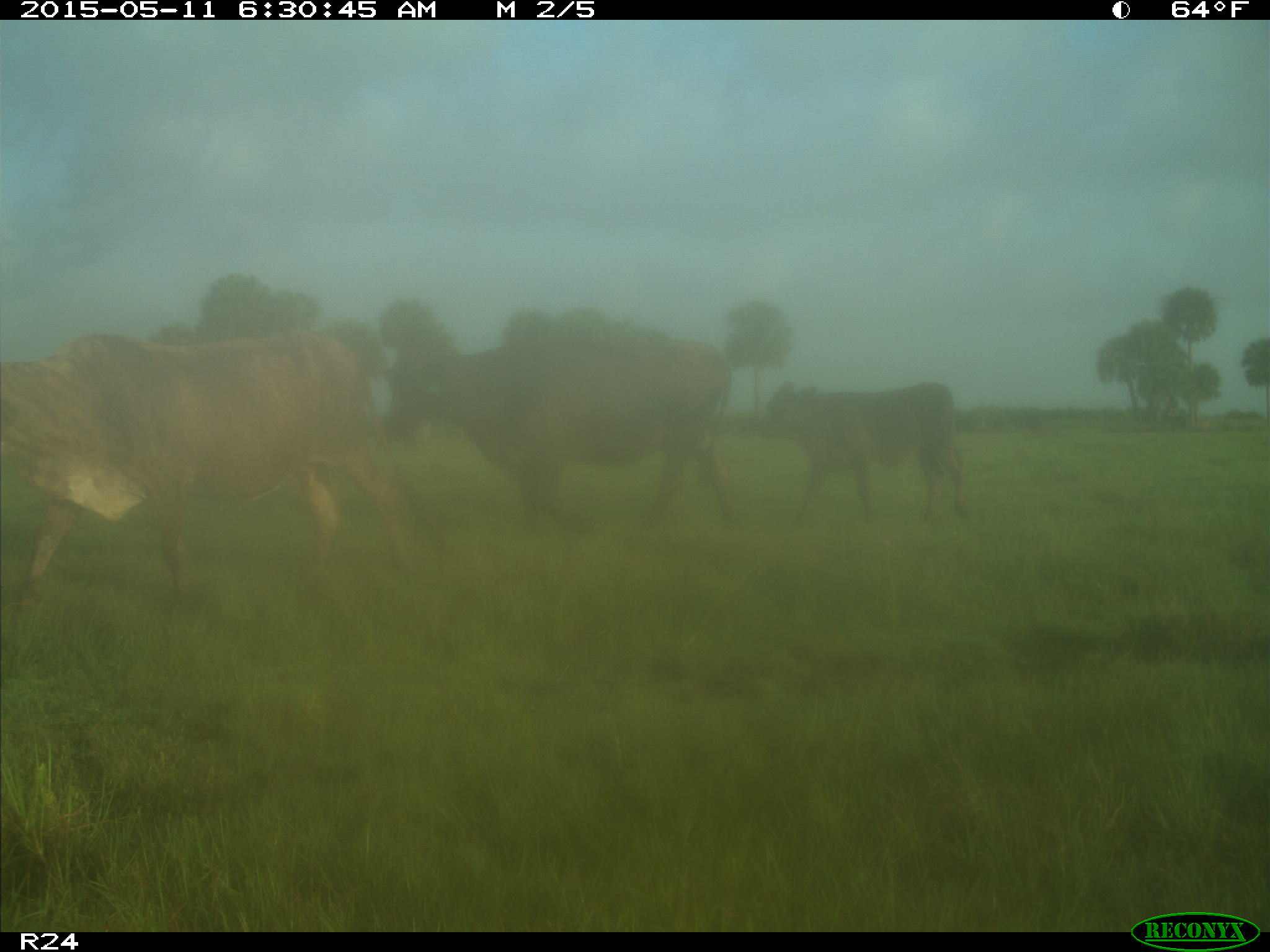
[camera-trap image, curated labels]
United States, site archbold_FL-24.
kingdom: Animalia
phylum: Chordata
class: Mammalia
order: Artiodactyla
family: Bovidae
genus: Bos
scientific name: Bos taurus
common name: domestic cow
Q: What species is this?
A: Bos taurus (domestic cow).